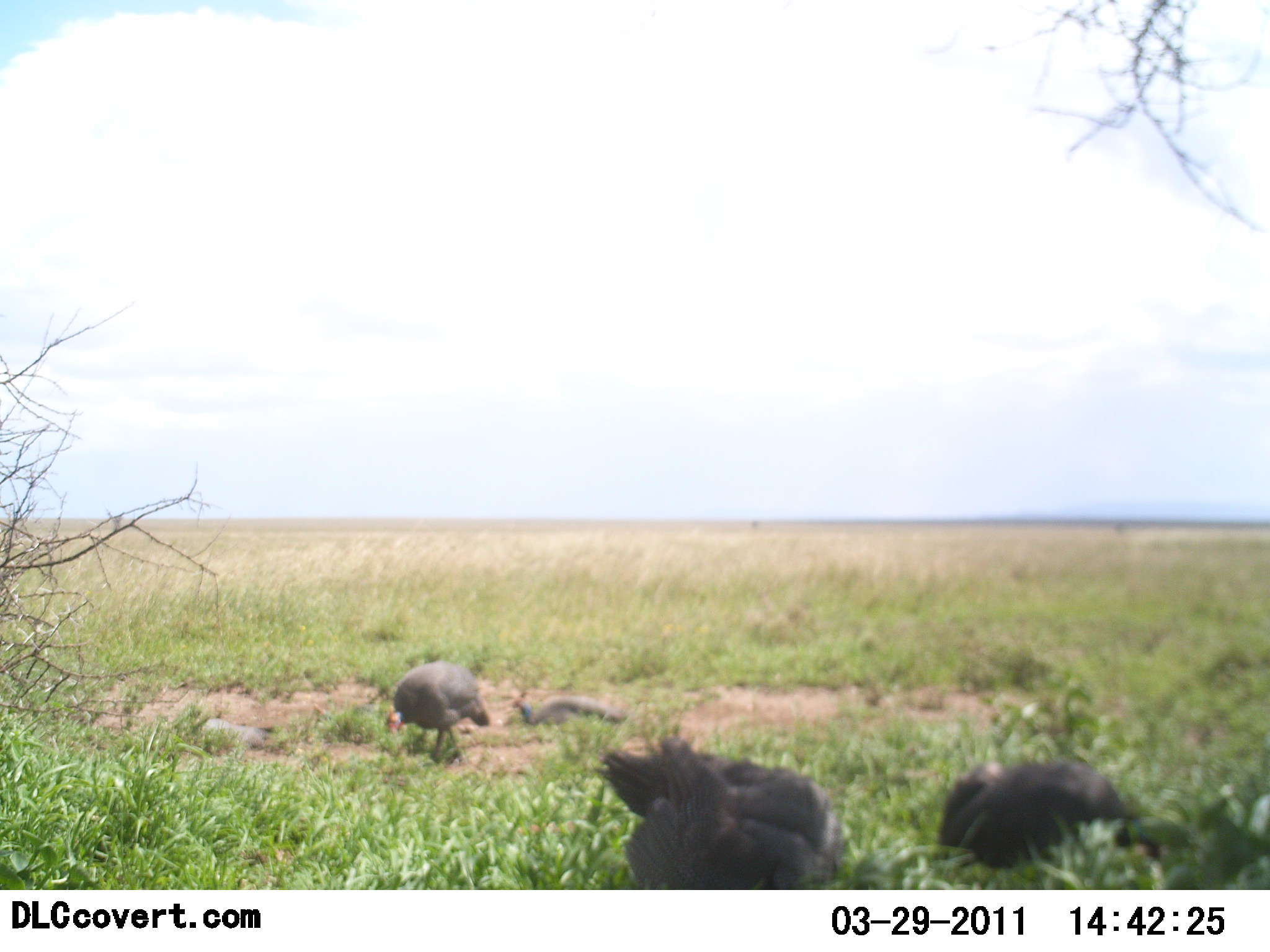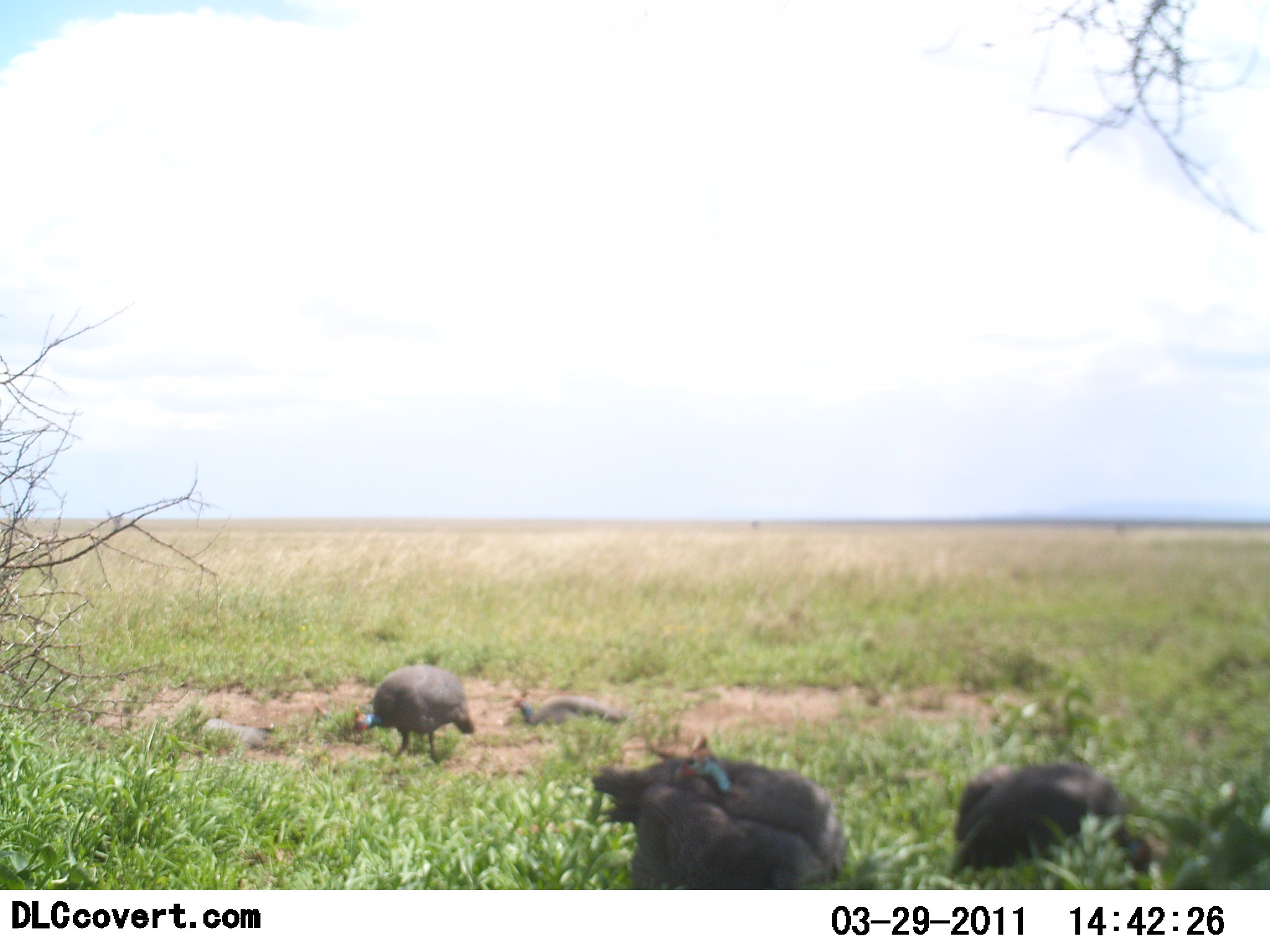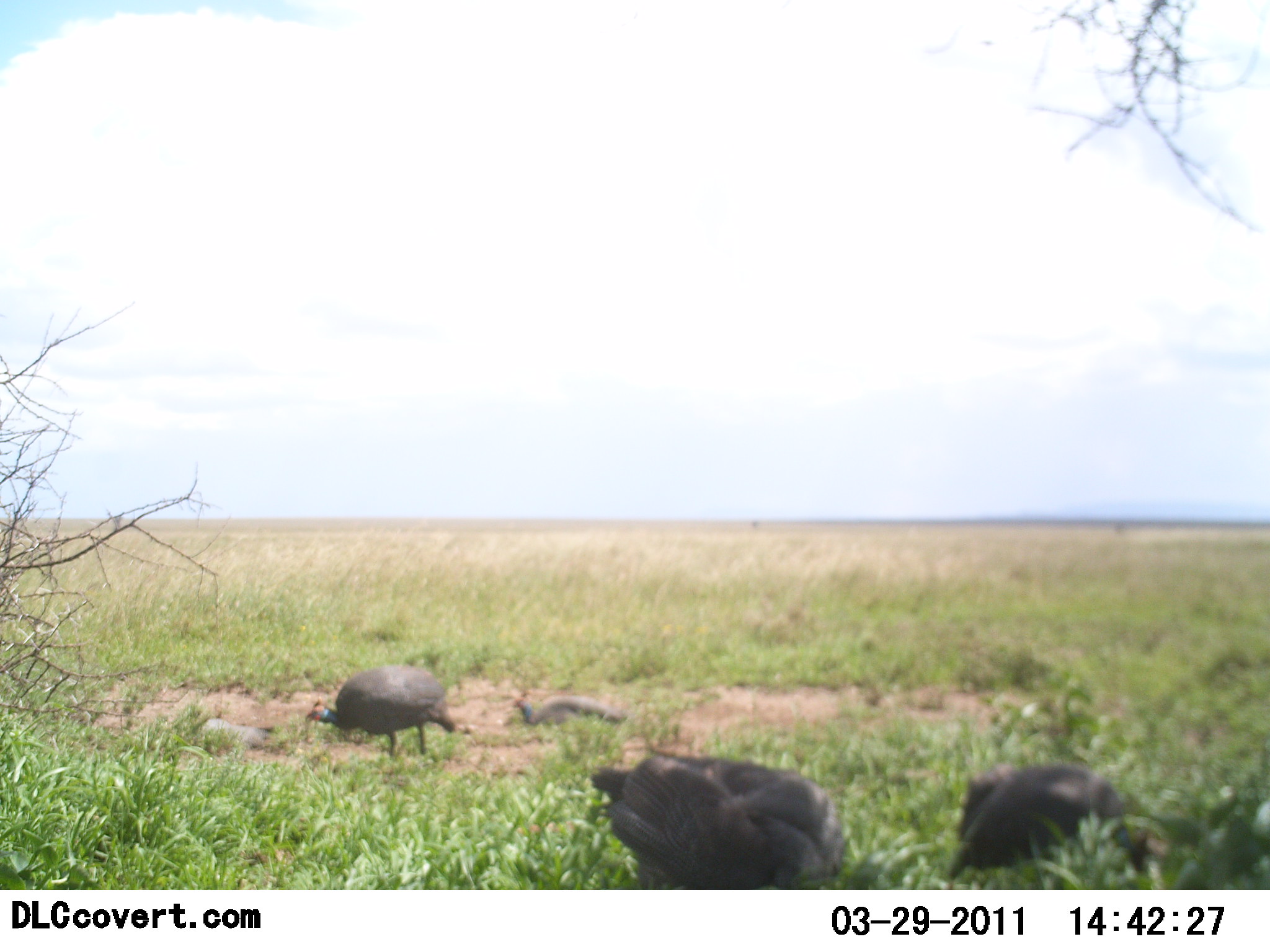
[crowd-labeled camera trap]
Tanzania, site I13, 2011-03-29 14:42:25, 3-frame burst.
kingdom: Animalia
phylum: Chordata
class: Aves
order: Galliformes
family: Numididae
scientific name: Numididae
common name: guinea fowl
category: guineafowl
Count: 4.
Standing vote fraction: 36%.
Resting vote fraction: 50%.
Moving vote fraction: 14%.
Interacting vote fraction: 0%.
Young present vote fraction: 0%.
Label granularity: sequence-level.